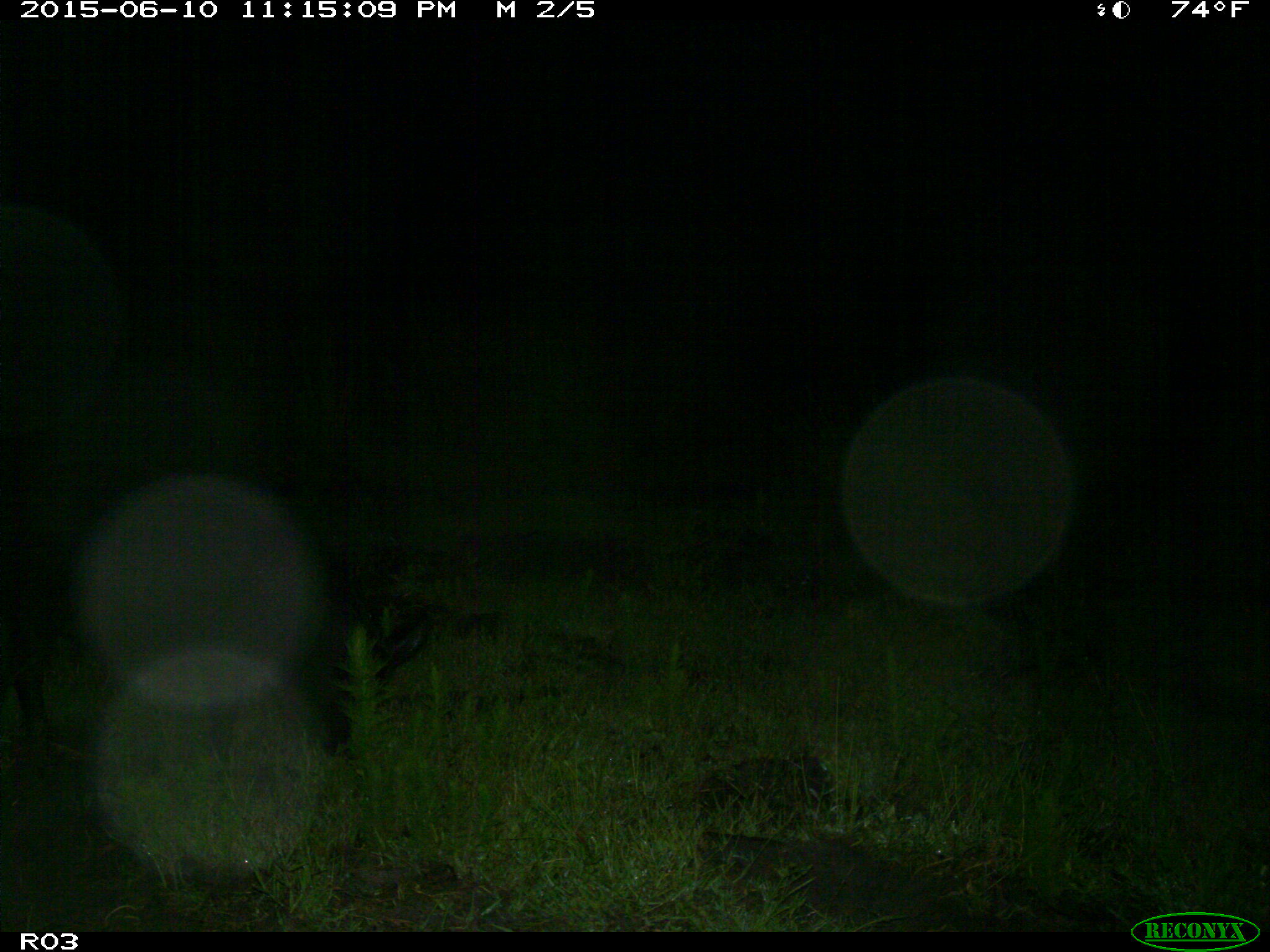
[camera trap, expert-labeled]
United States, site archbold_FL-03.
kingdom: Animalia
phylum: Chordata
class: Mammalia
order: Artiodactyla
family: Suidae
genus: Sus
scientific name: Sus scrofa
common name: wild boar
Sus scrofa (wild boar).